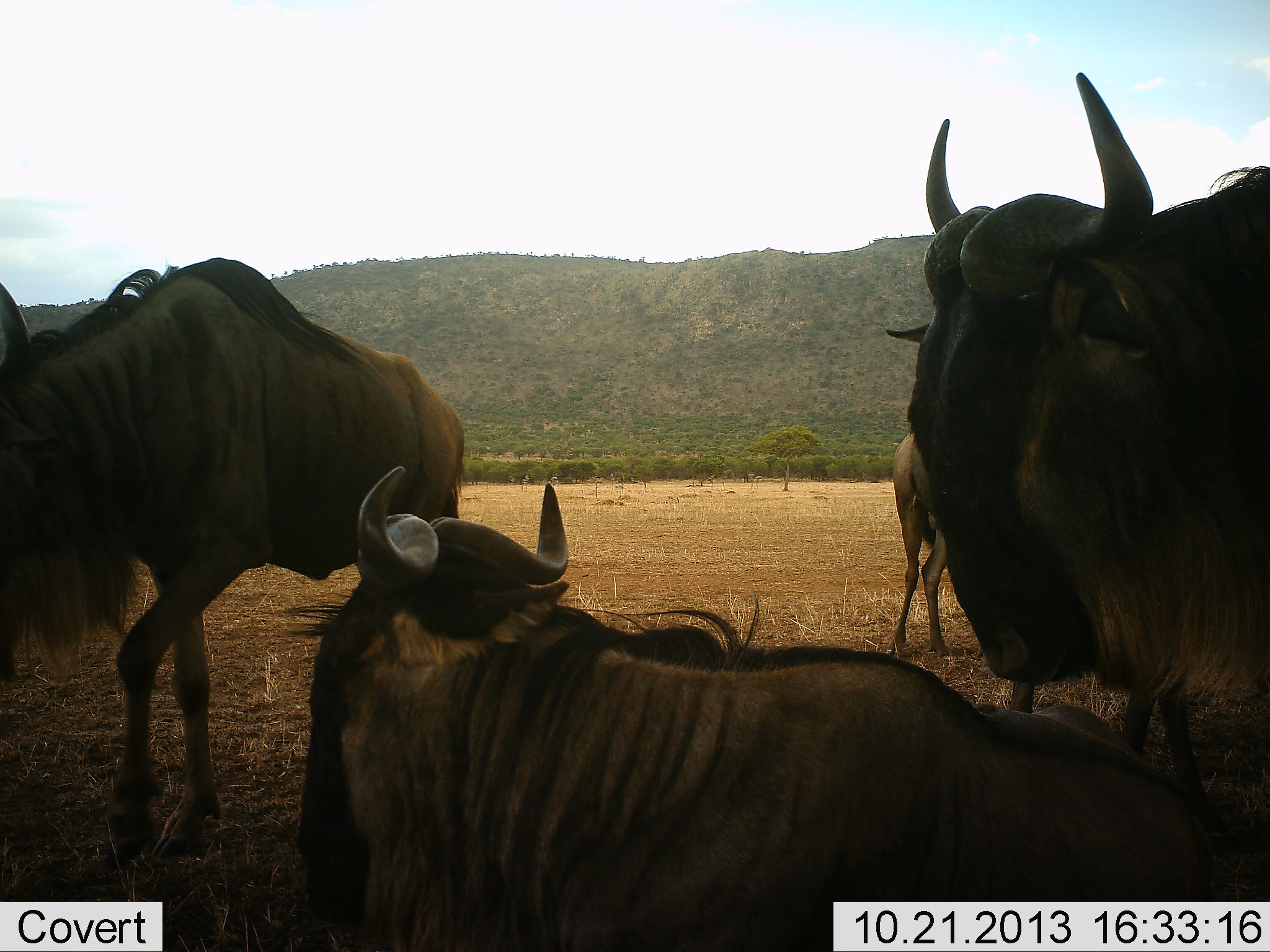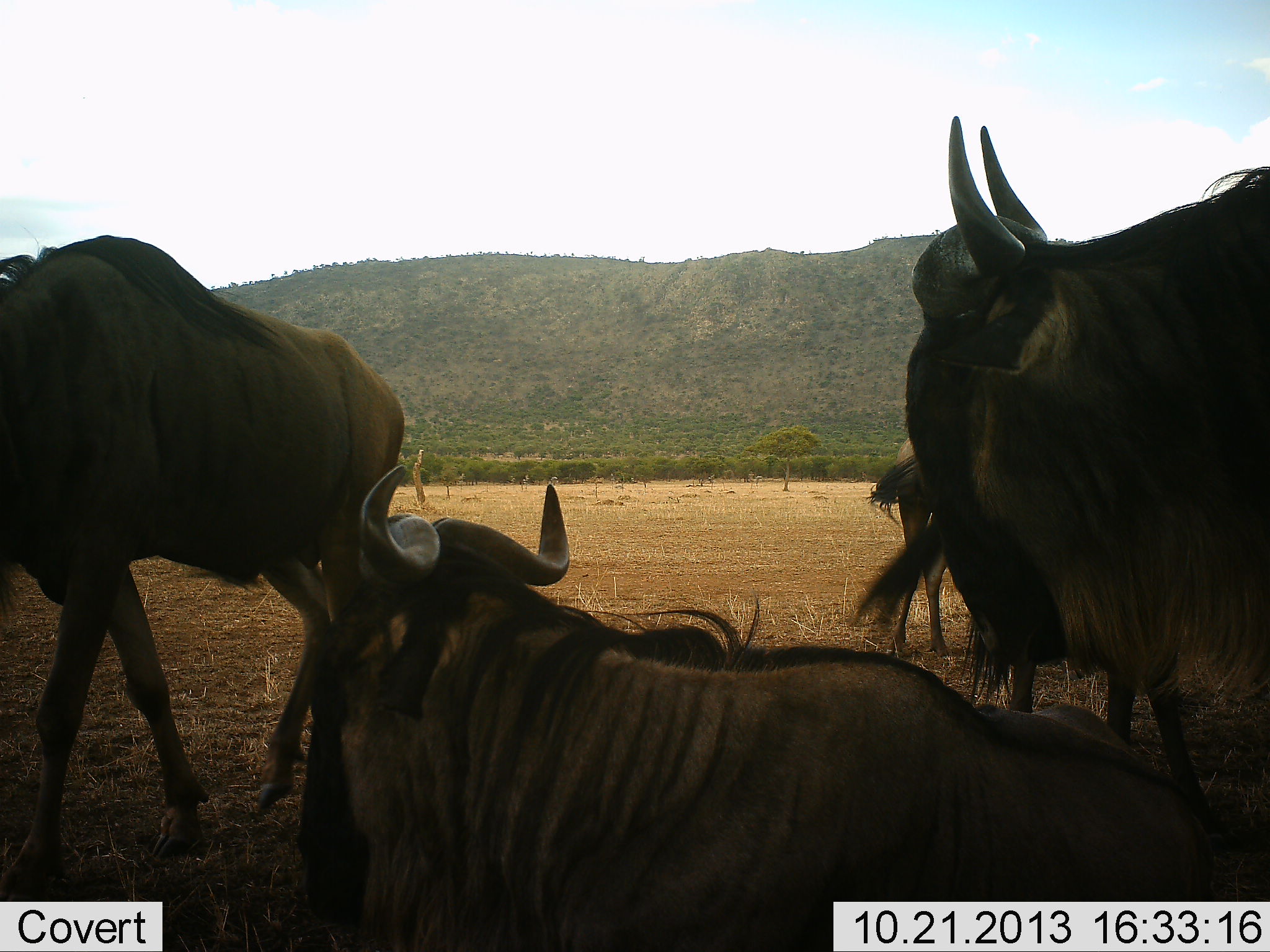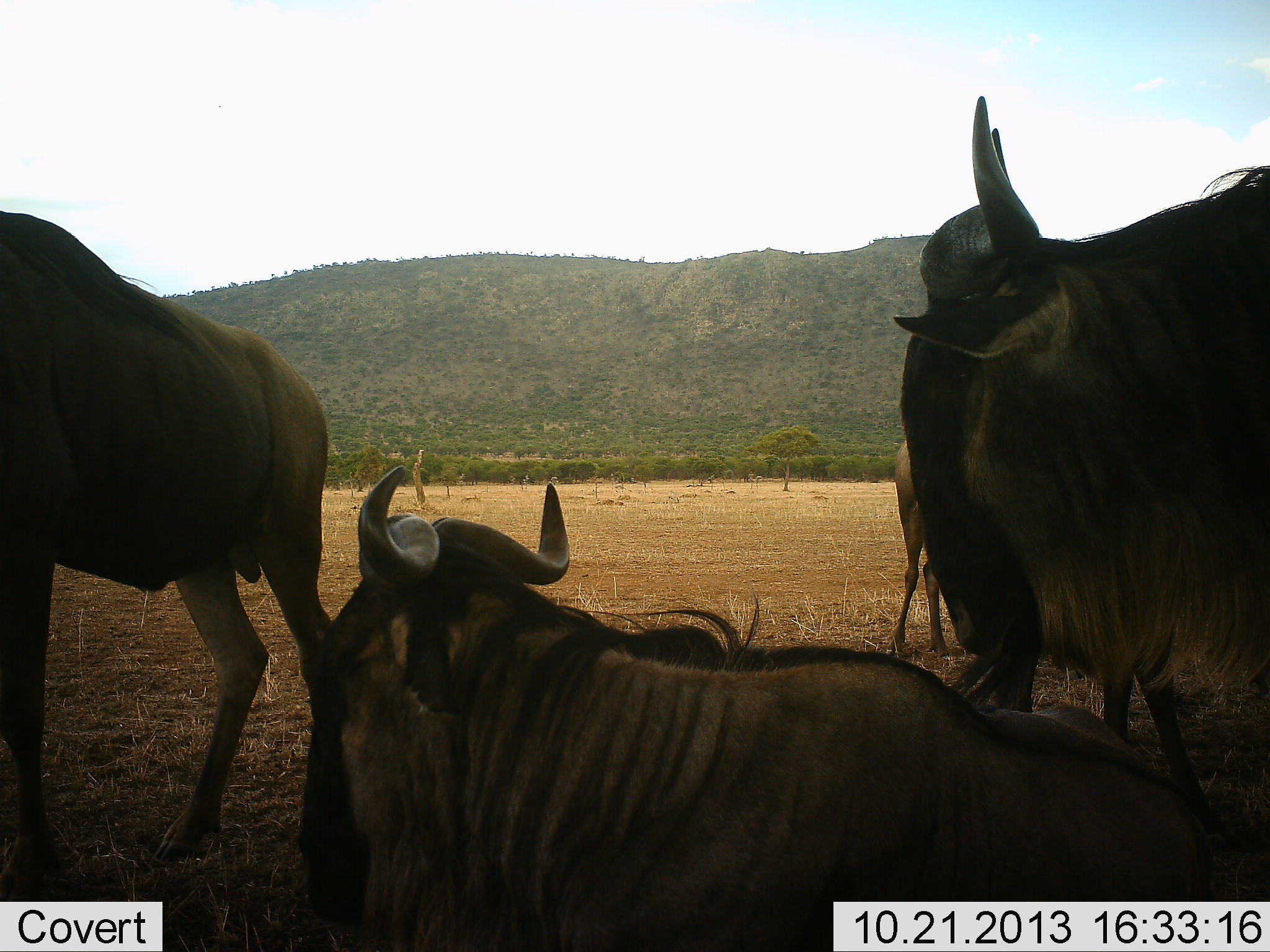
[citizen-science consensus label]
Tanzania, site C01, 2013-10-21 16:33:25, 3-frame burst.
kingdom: Animalia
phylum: Chordata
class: Mammalia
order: Artiodactyla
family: Bovidae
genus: Connochaetes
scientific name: Connochaetes taurinus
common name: blue wildebeest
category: wildebeest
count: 4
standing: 90%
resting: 90%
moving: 60%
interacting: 0%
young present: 0%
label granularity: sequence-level